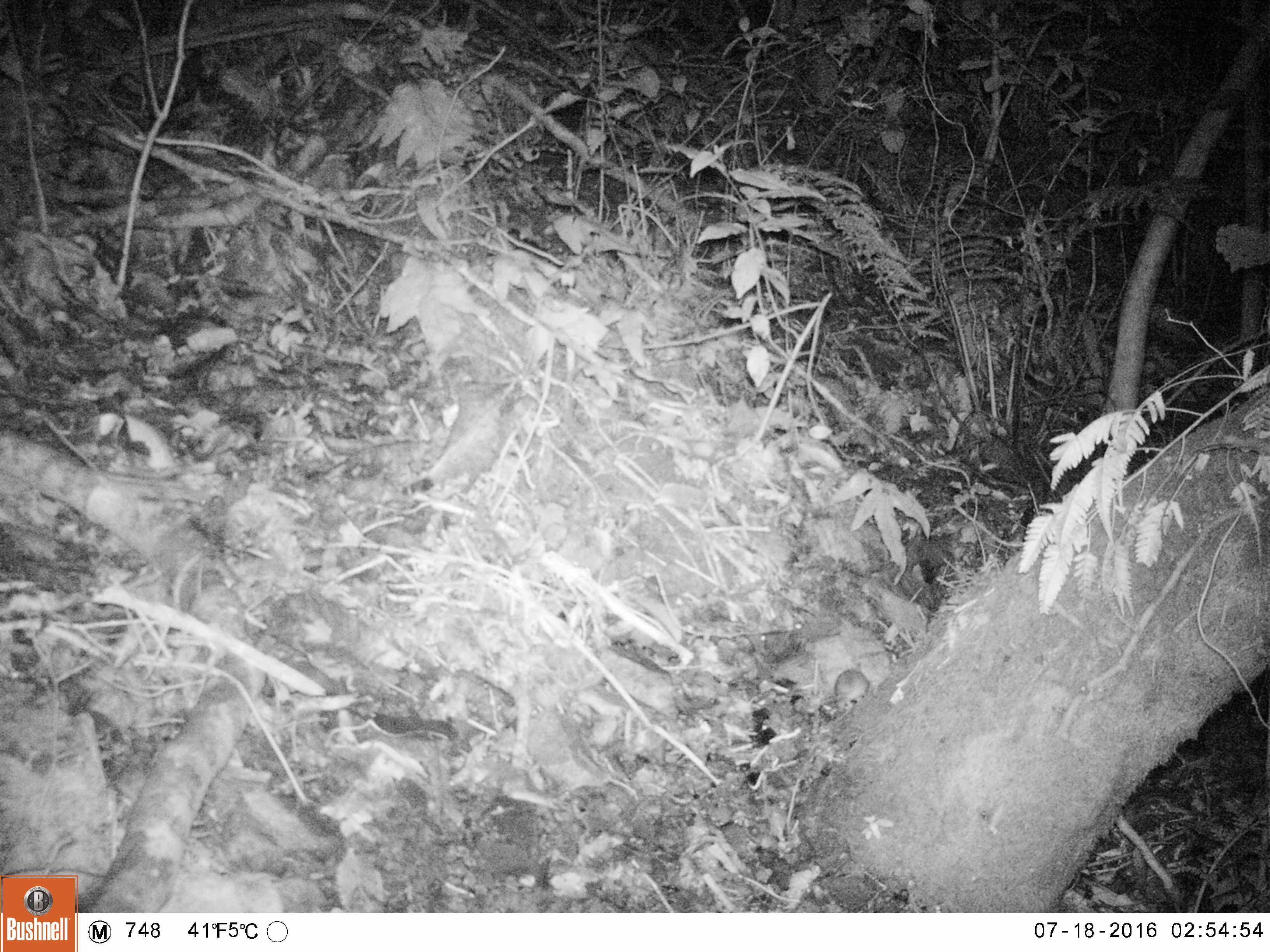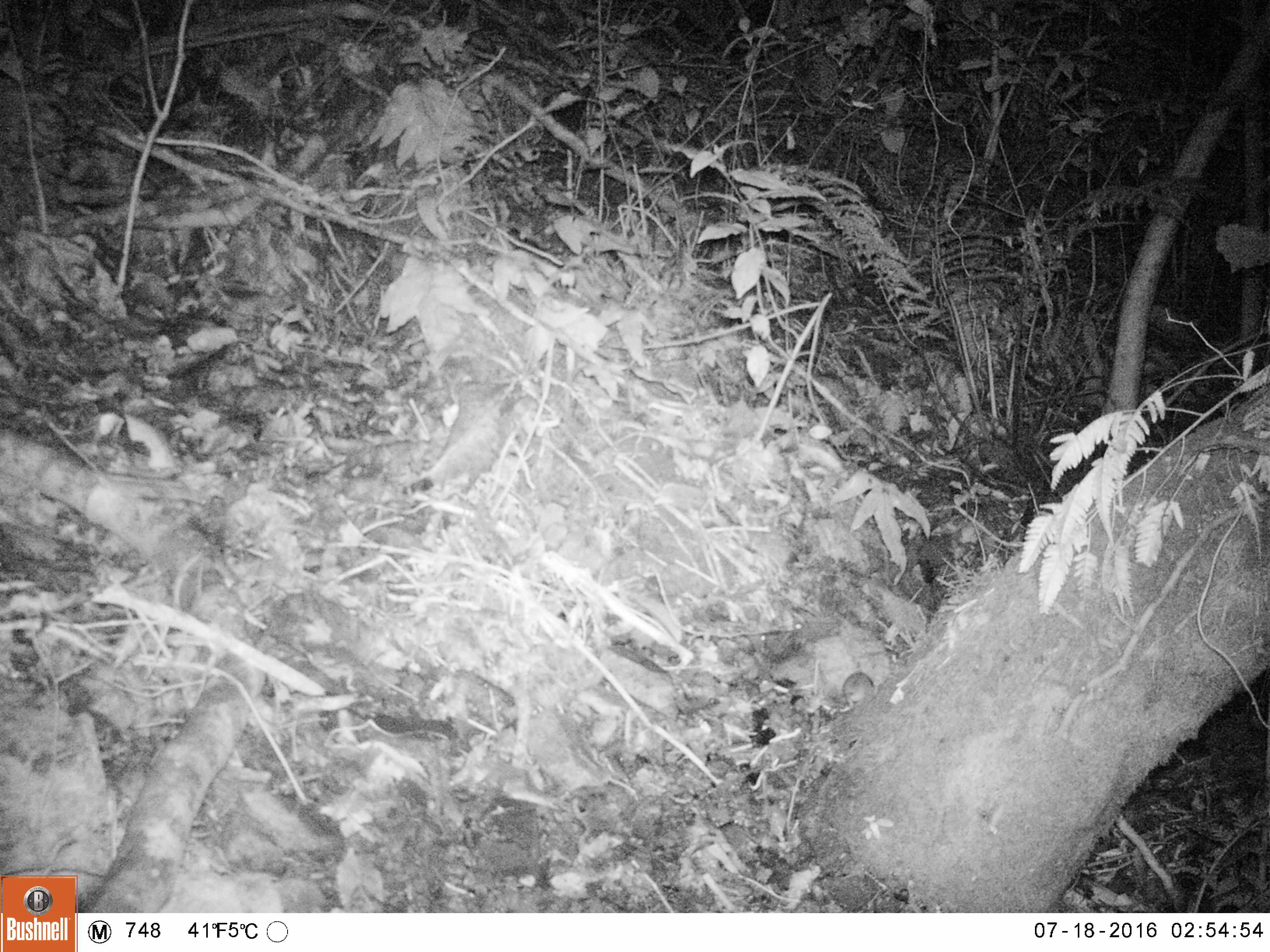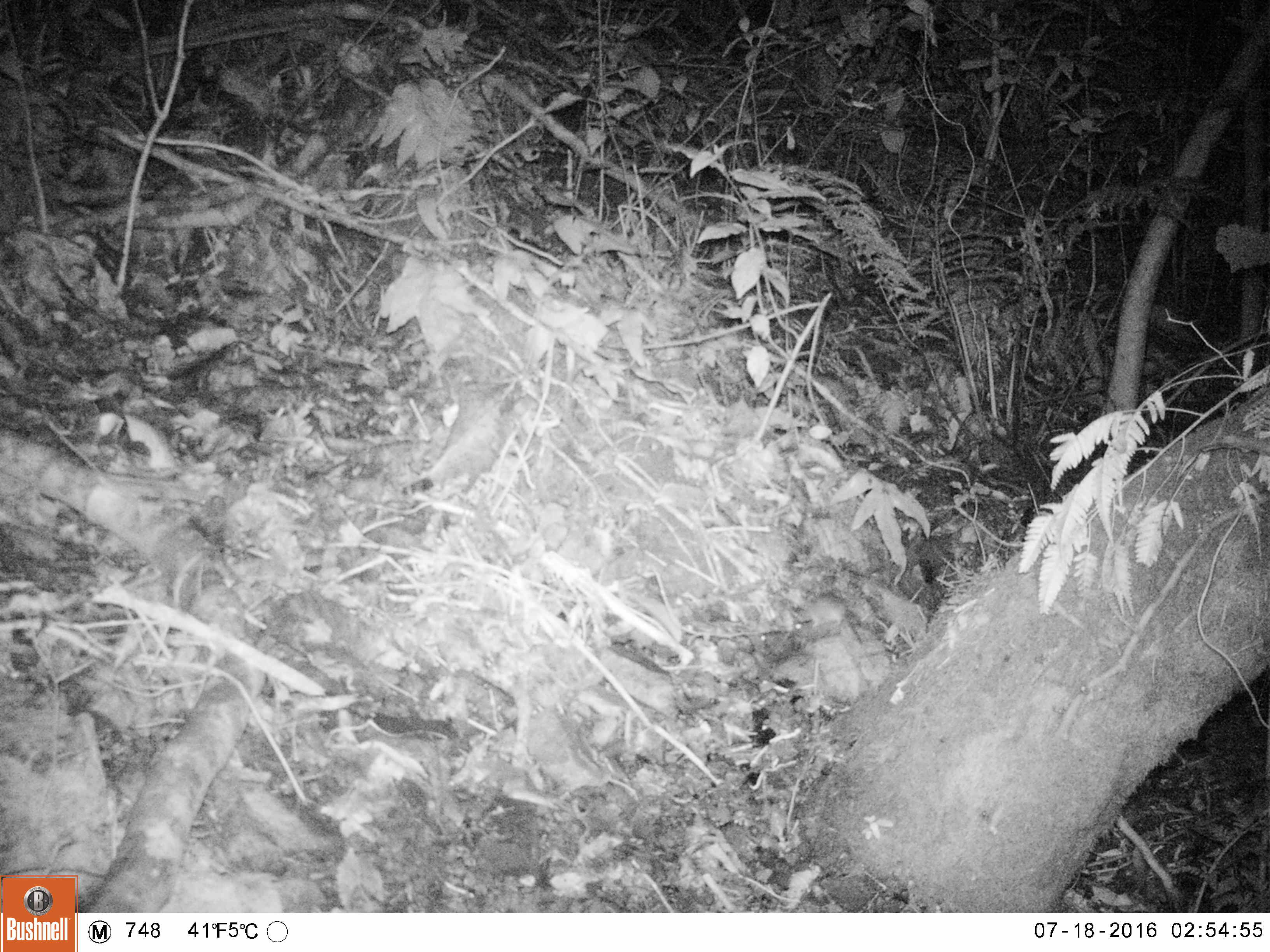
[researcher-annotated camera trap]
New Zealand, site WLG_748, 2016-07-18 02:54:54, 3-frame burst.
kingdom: Animalia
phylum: Chordata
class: Mammalia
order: Rodentia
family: Muridae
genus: Mus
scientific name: Mus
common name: mouse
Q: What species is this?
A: Mouse (Mus).